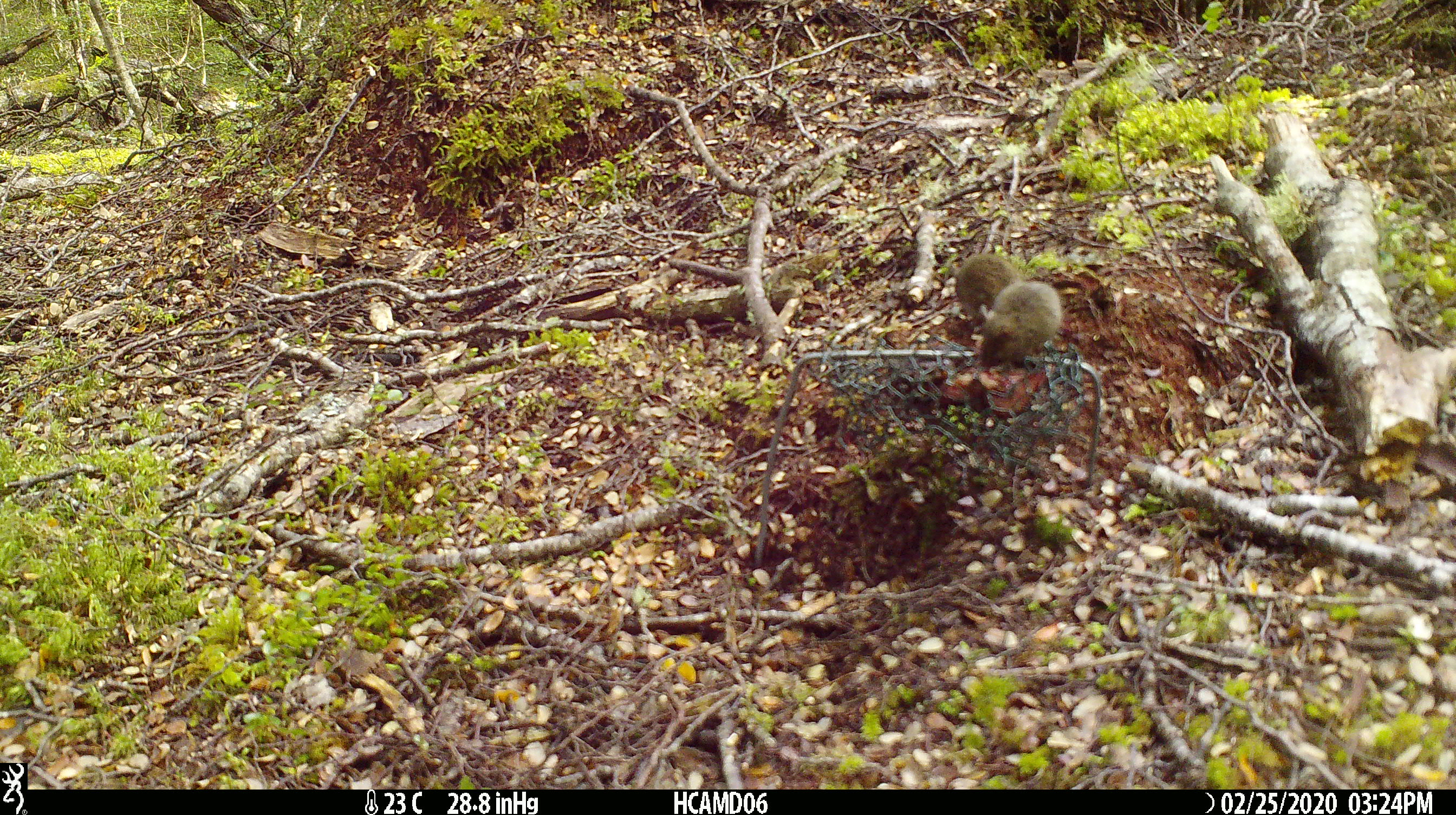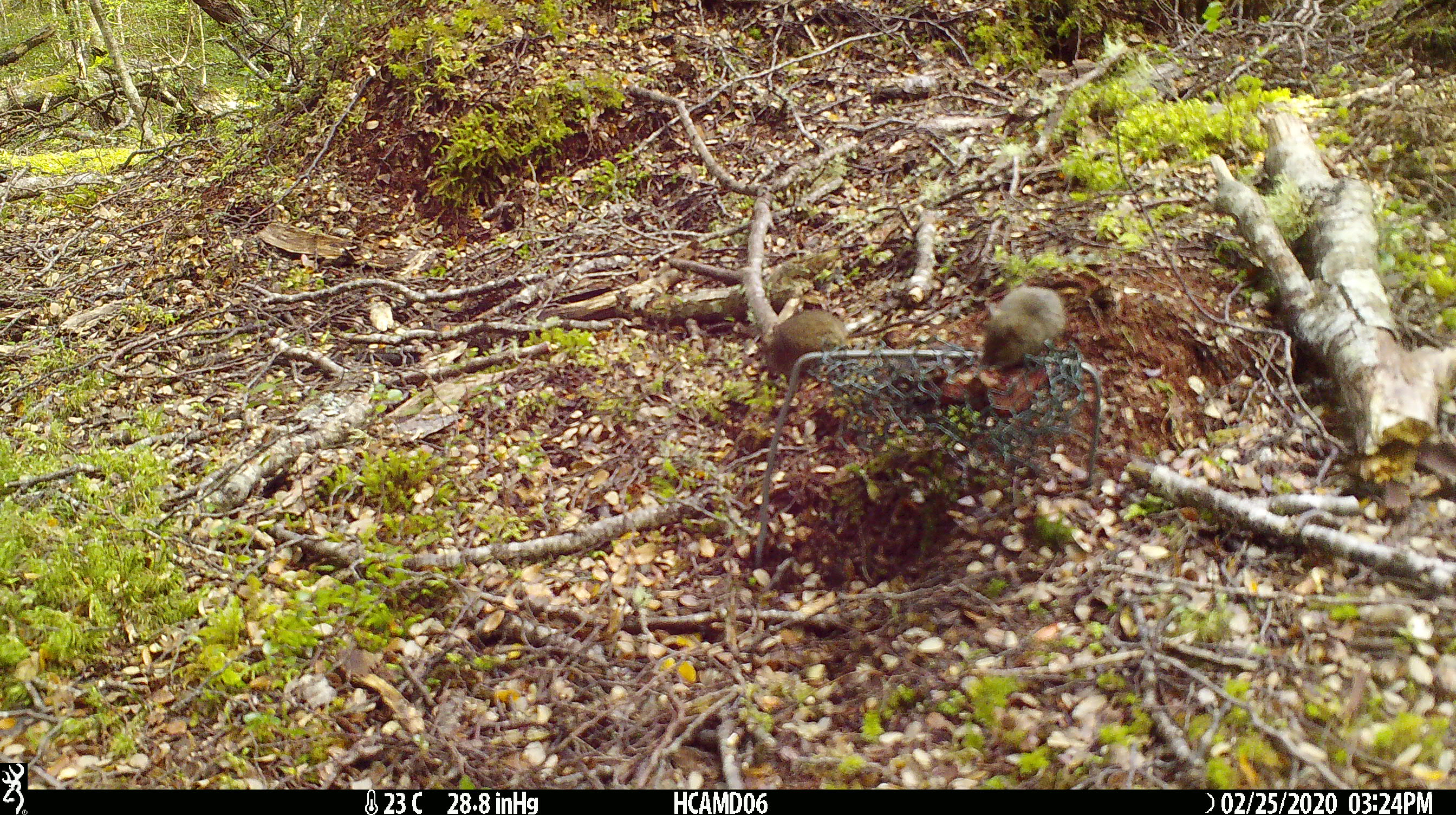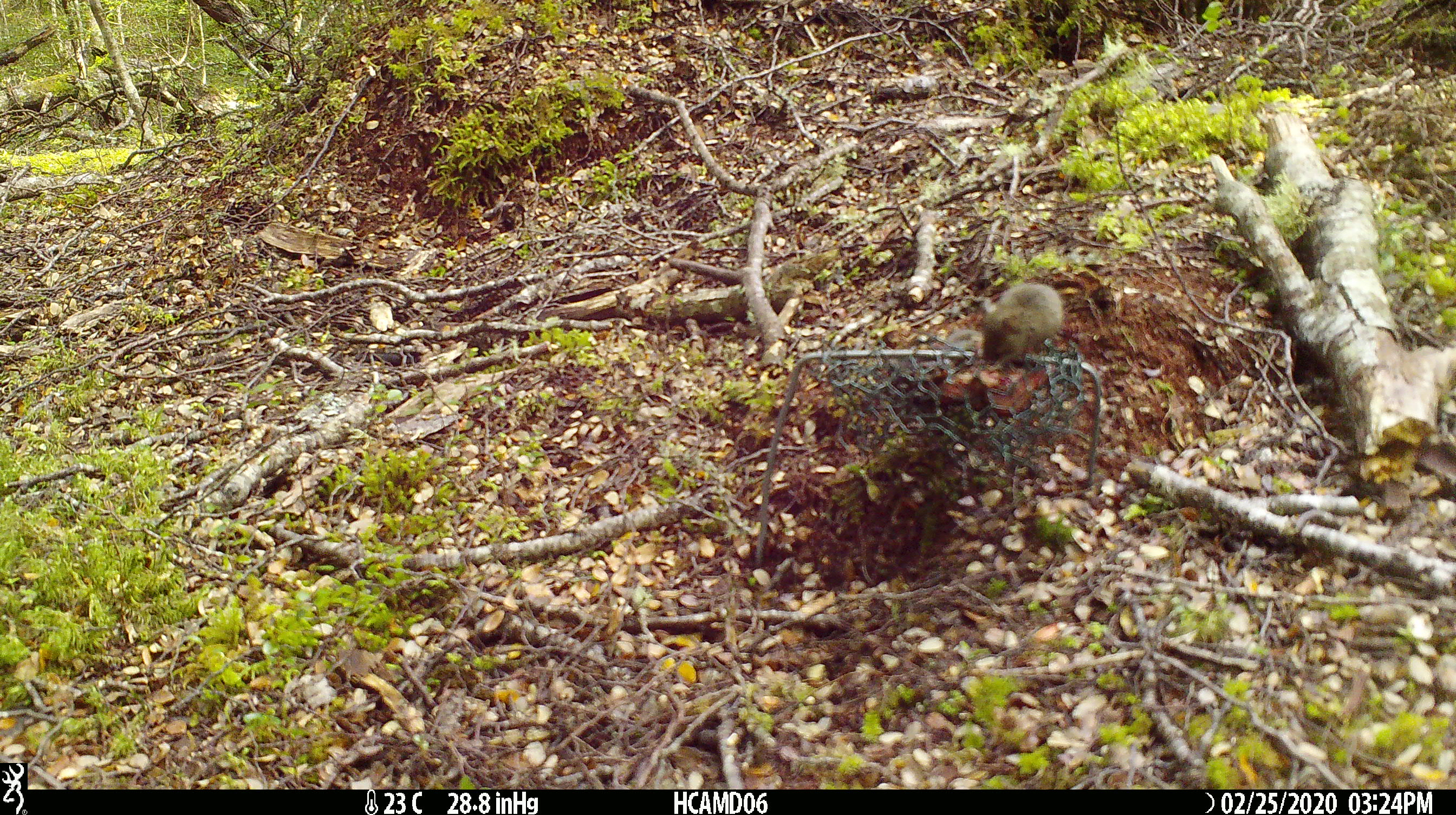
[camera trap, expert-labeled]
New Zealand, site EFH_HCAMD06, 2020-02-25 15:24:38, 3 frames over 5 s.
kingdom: Animalia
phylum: Chordata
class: Mammalia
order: Rodentia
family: Muridae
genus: Mus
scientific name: Mus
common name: mouse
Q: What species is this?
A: Mouse (Mus).